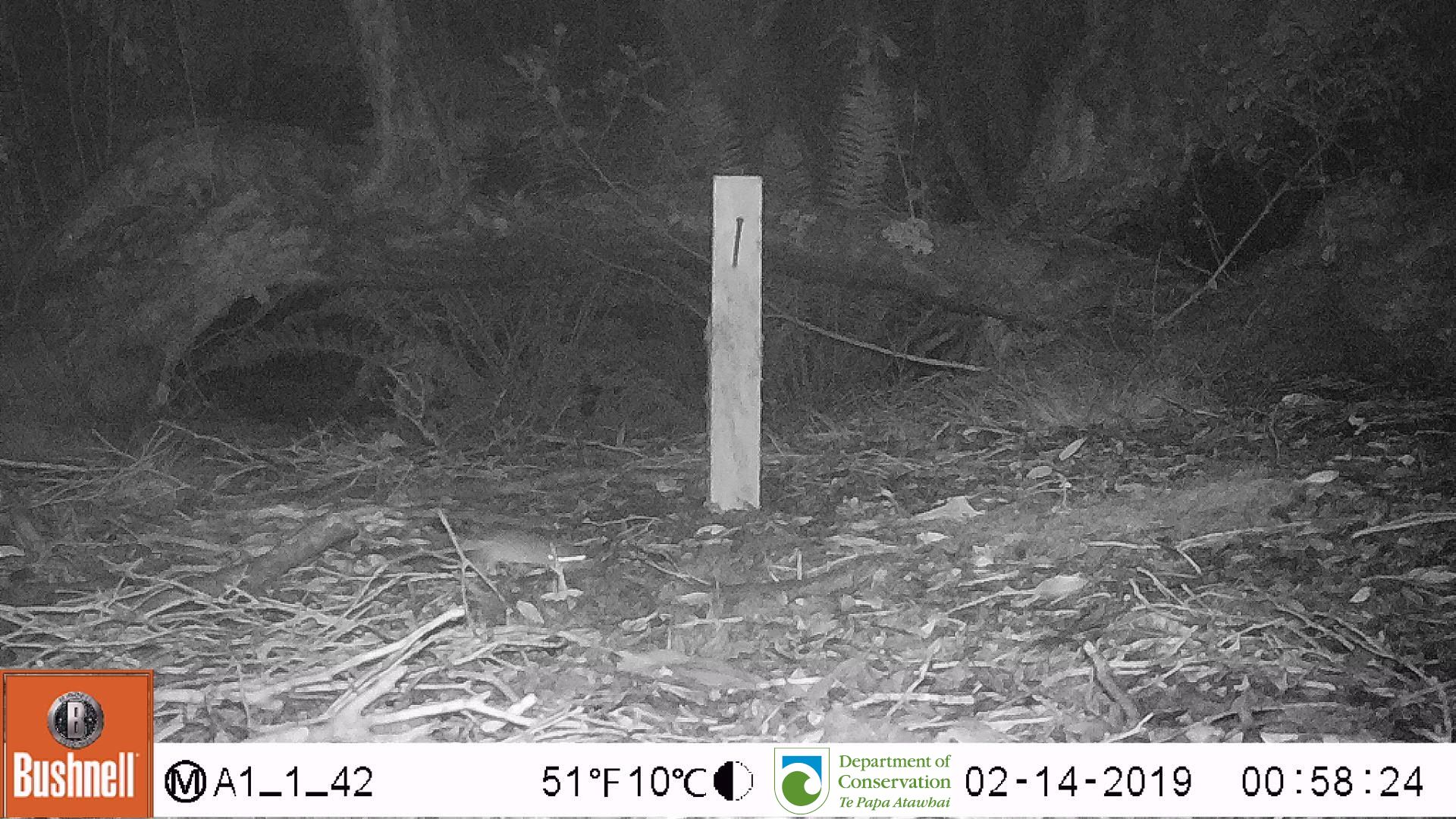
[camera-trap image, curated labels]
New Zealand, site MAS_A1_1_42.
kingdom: Animalia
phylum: Chordata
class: Mammalia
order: Rodentia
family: Muridae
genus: Mus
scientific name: Mus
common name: mouse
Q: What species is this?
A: Mouse (Mus).